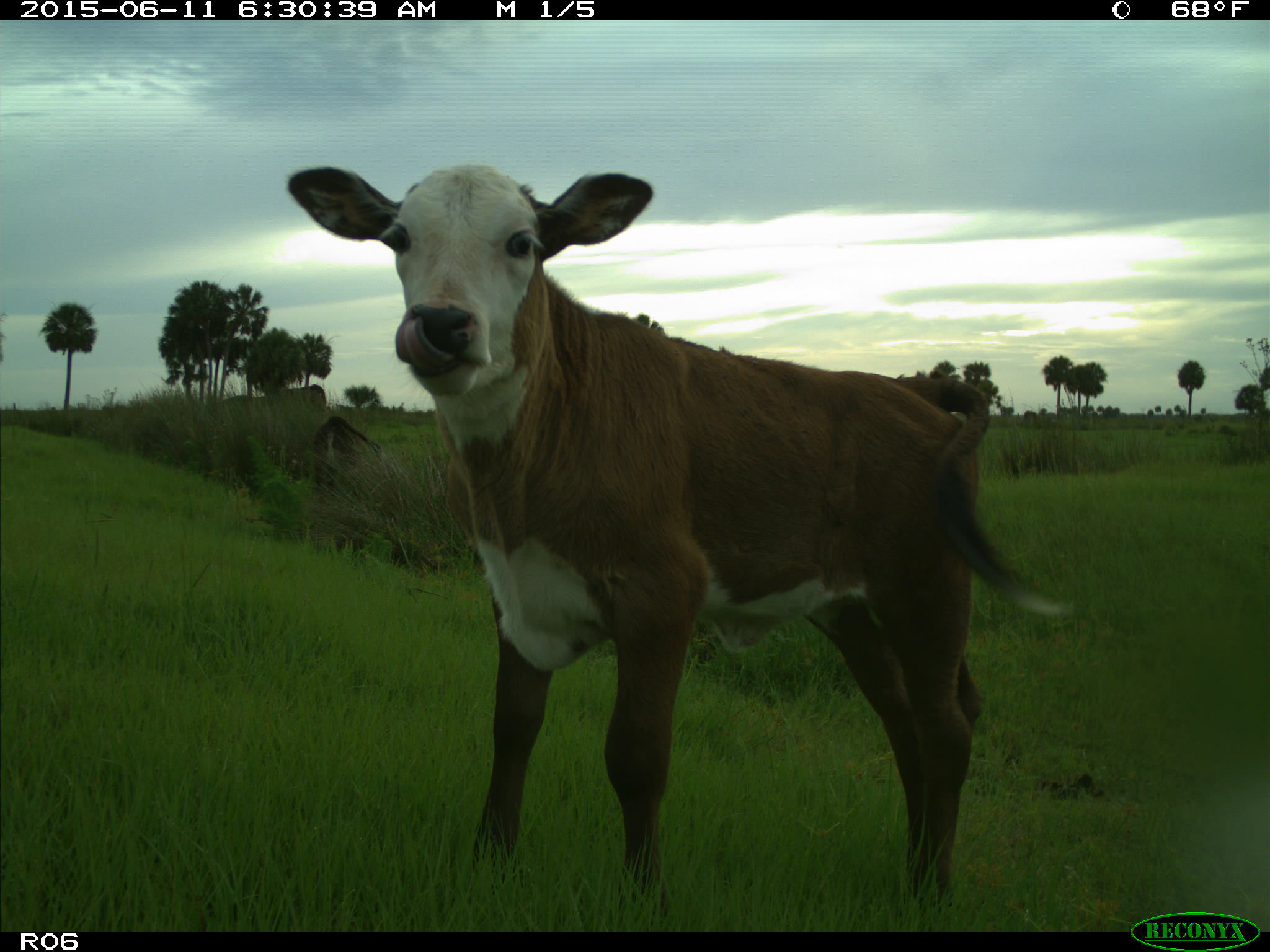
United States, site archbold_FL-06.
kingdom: Animalia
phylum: Chordata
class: Mammalia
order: Artiodactyla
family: Bovidae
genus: Bos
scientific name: Bos taurus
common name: domestic cow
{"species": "Bos taurus (domestic cow)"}